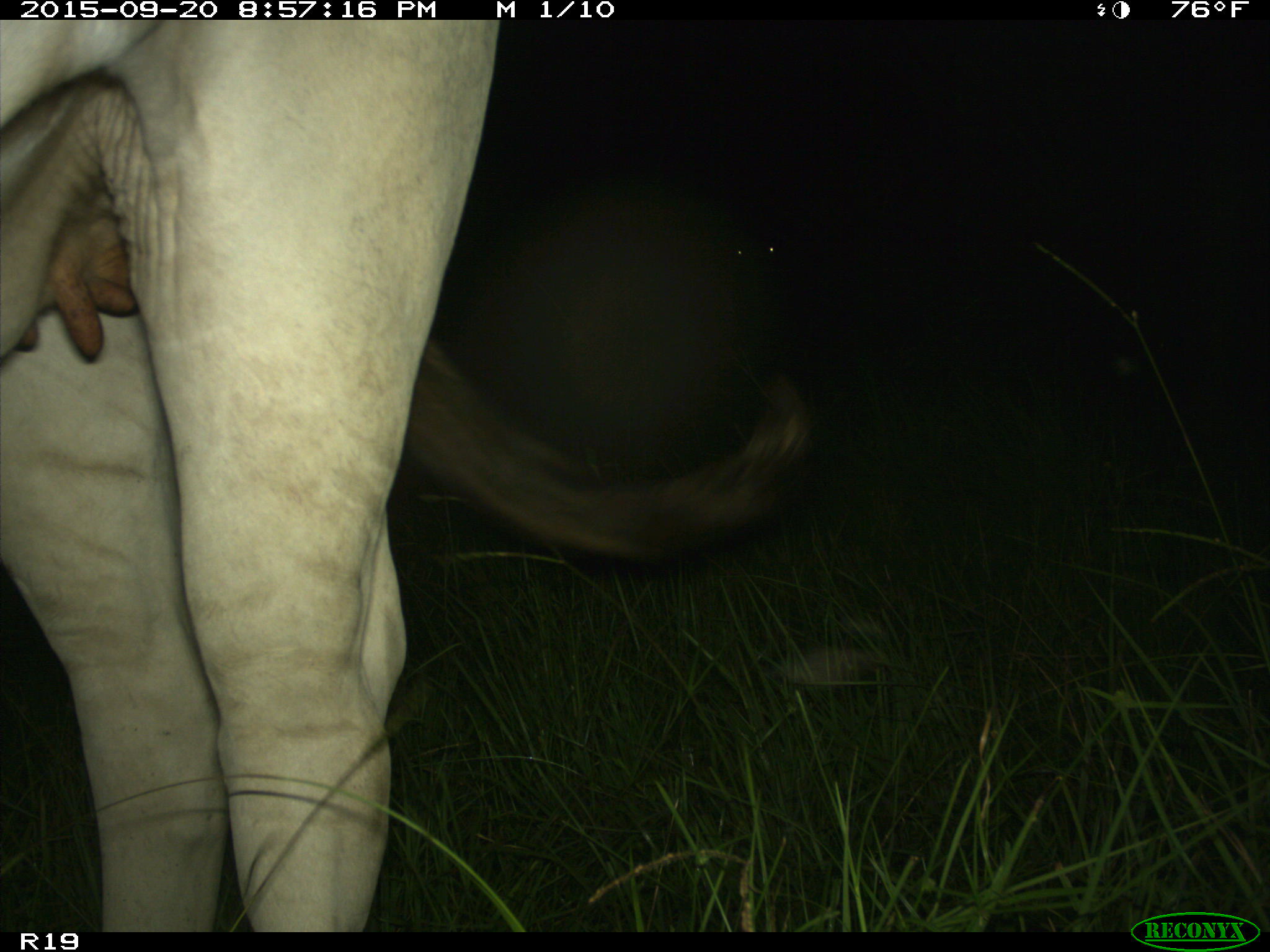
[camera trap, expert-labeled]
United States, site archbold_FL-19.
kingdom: Animalia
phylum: Chordata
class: Mammalia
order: Artiodactyla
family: Bovidae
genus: Bos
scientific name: Bos taurus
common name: domestic cow